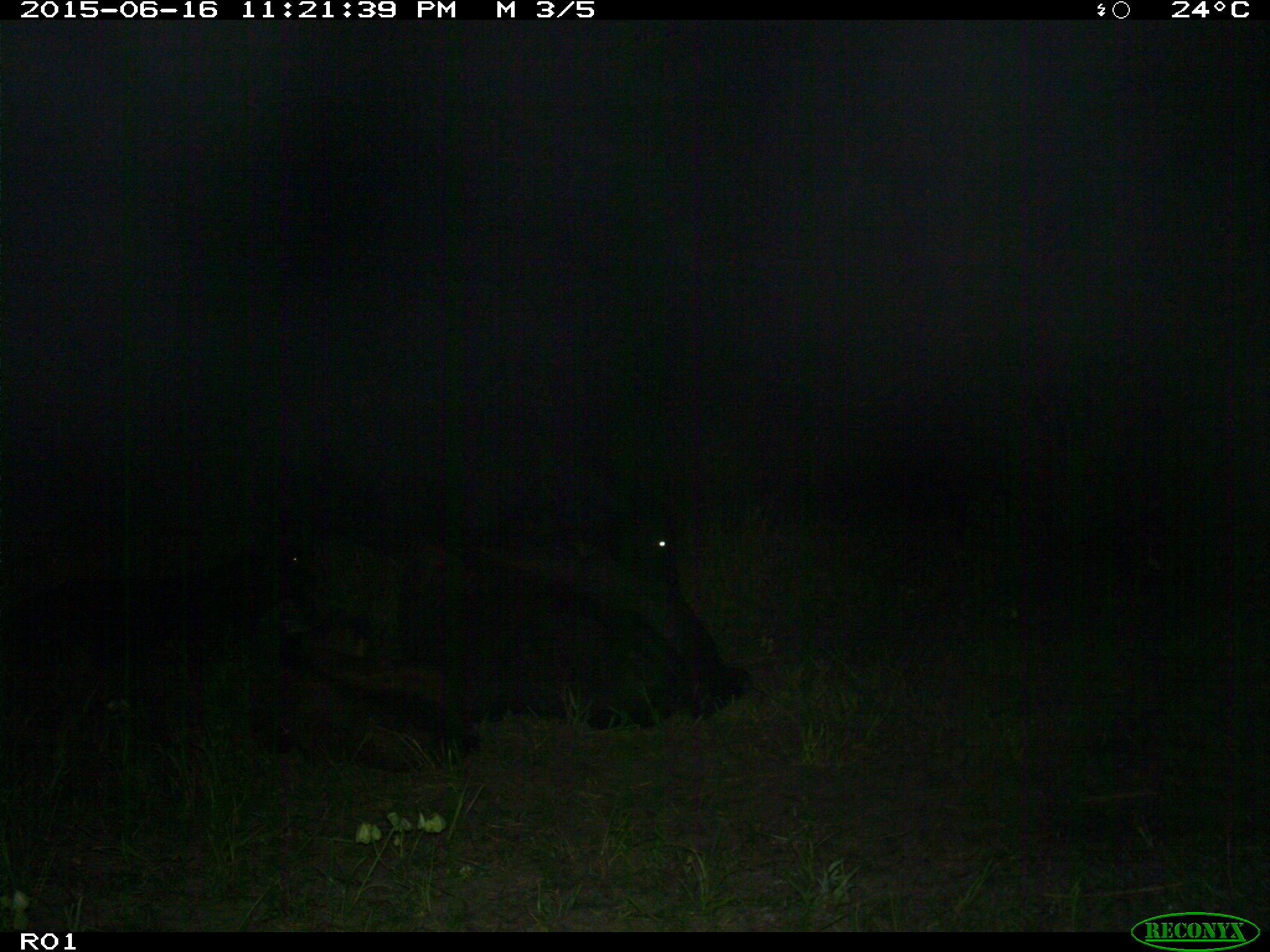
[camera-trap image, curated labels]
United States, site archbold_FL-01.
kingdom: Animalia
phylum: Chordata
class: Mammalia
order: Artiodactyla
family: Bovidae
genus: Bos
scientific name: Bos taurus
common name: domestic cow